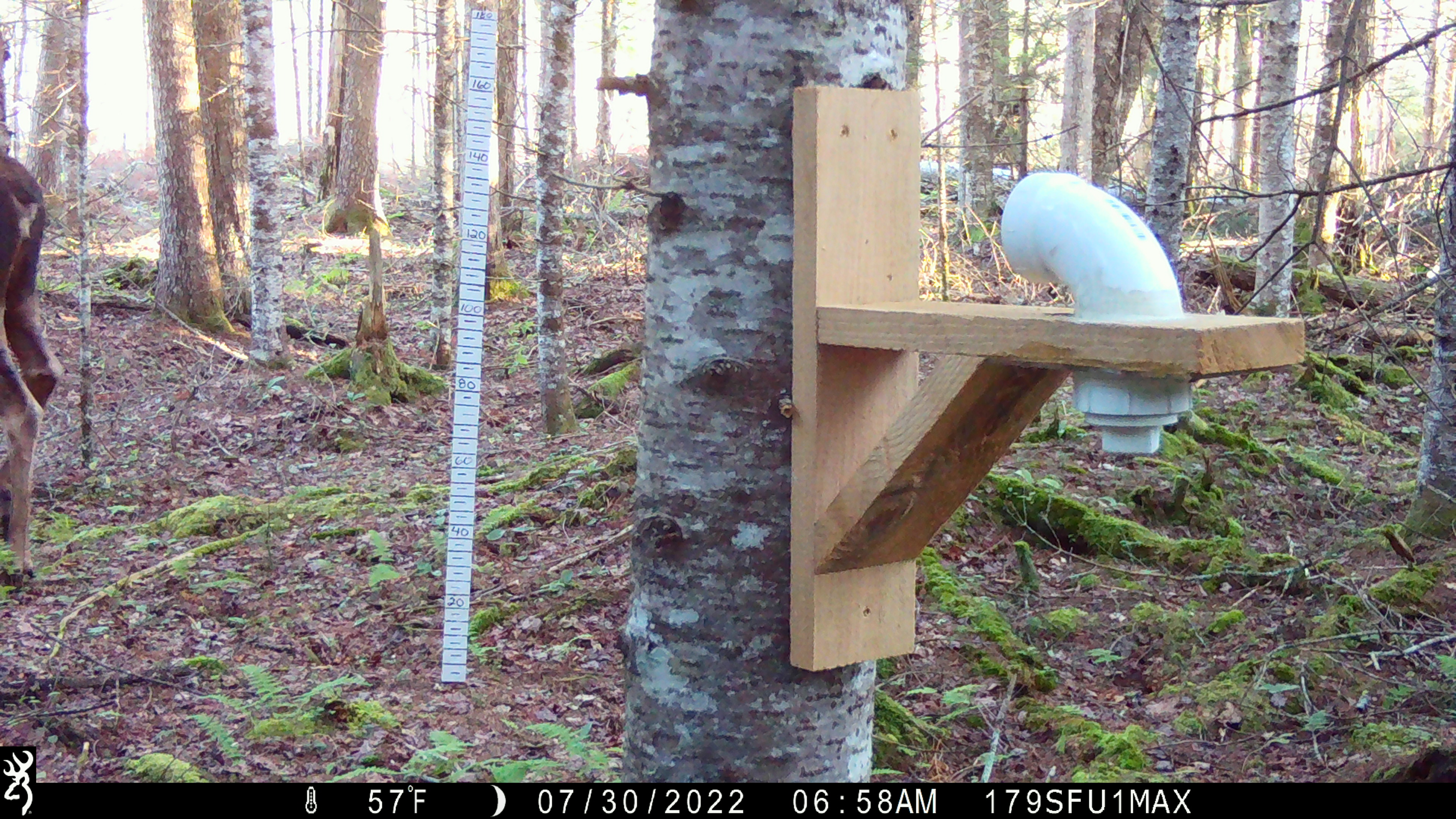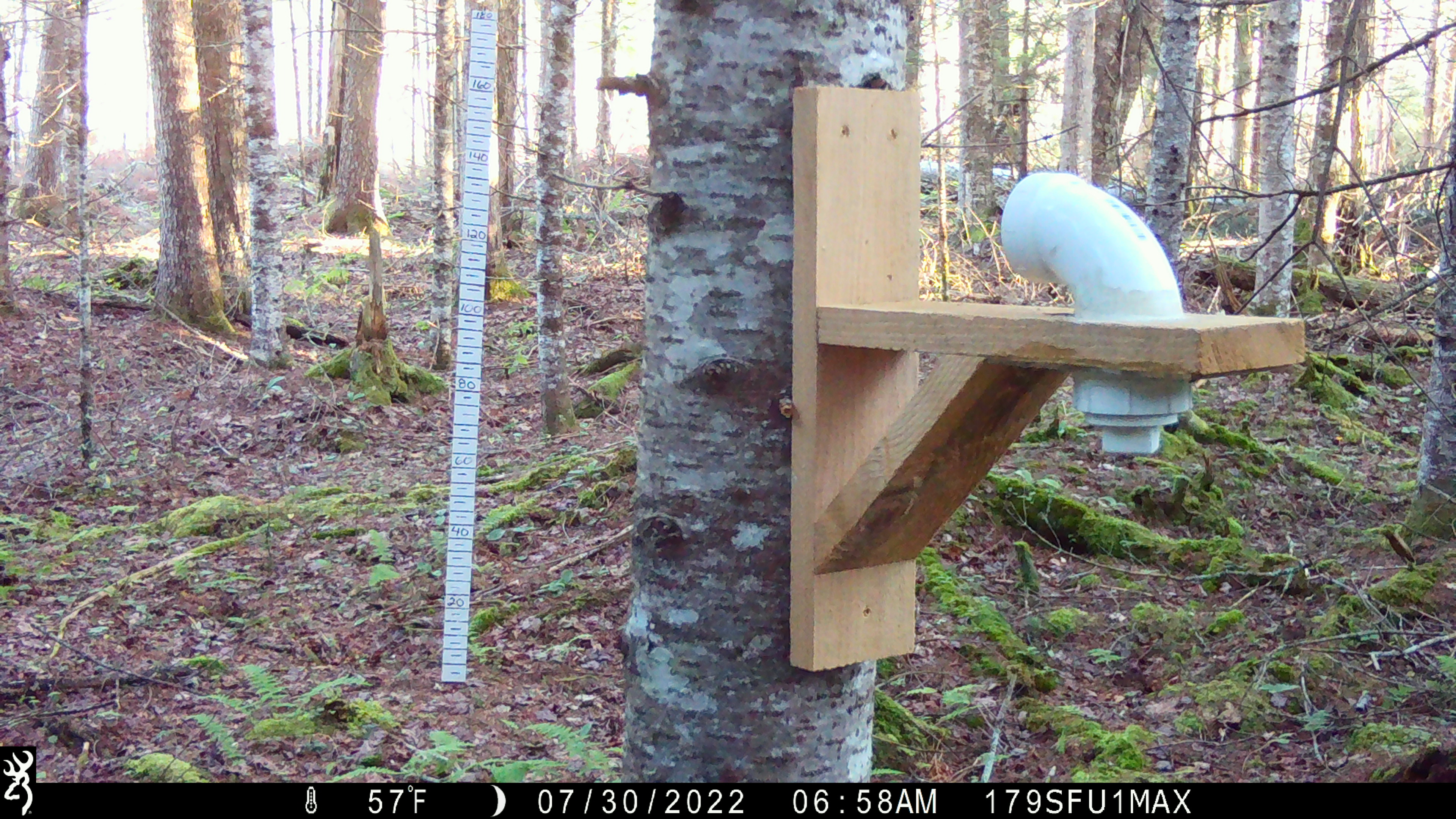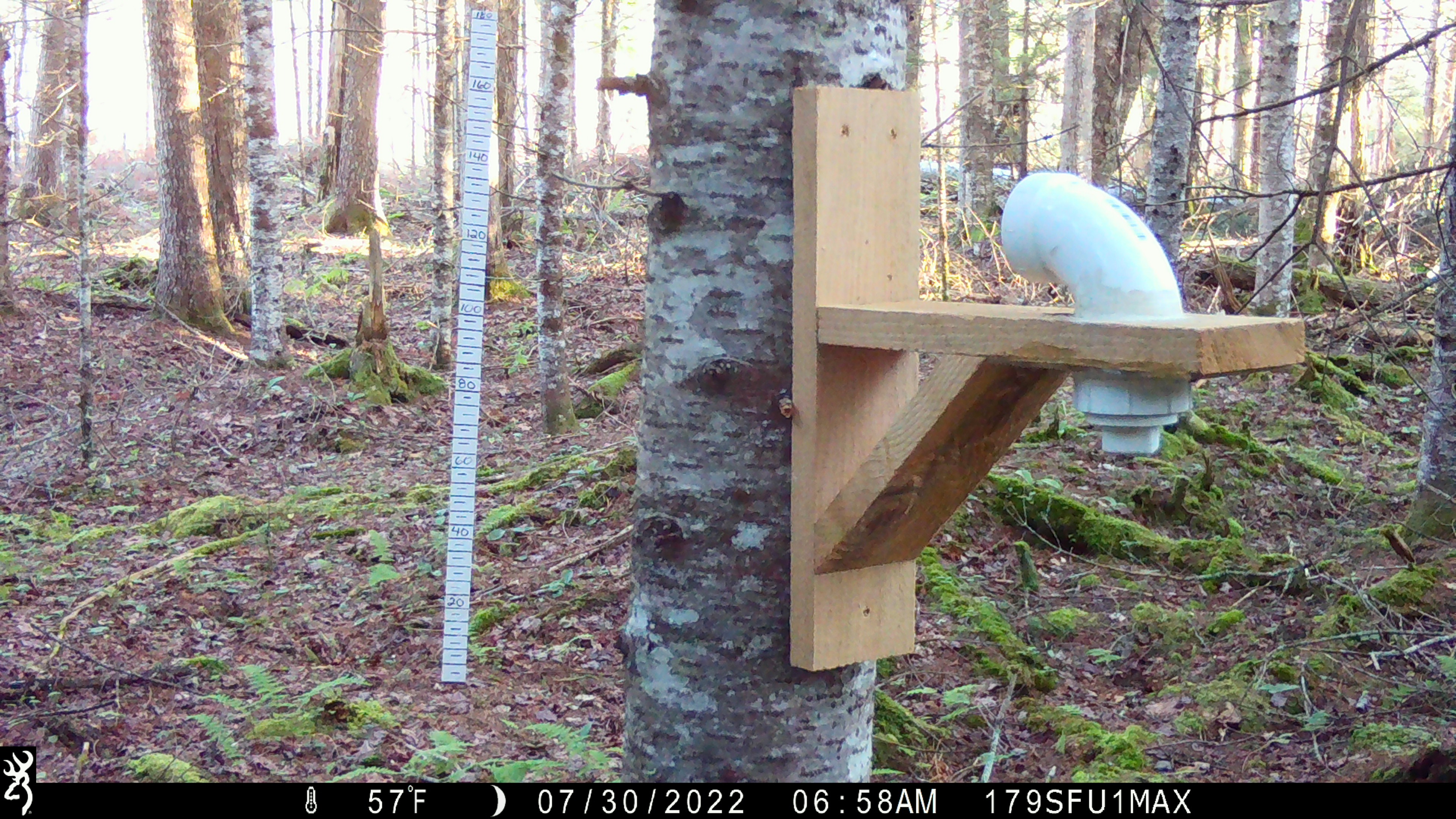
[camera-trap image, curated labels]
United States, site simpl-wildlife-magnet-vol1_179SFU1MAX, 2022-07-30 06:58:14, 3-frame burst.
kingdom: Animalia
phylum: Chordata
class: Mammalia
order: Artiodactyla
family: Cervidae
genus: Alces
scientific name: Alces alces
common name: moose